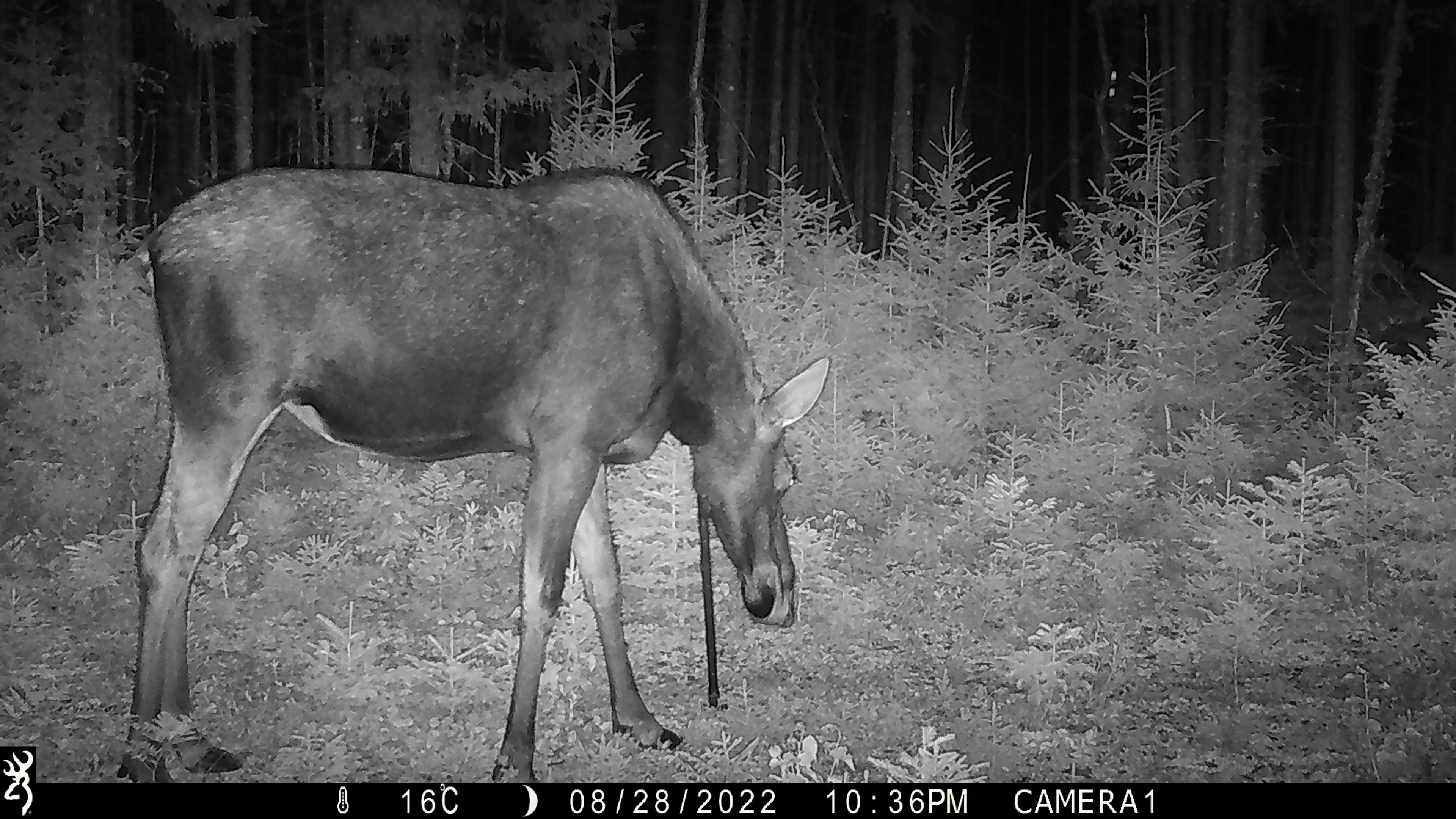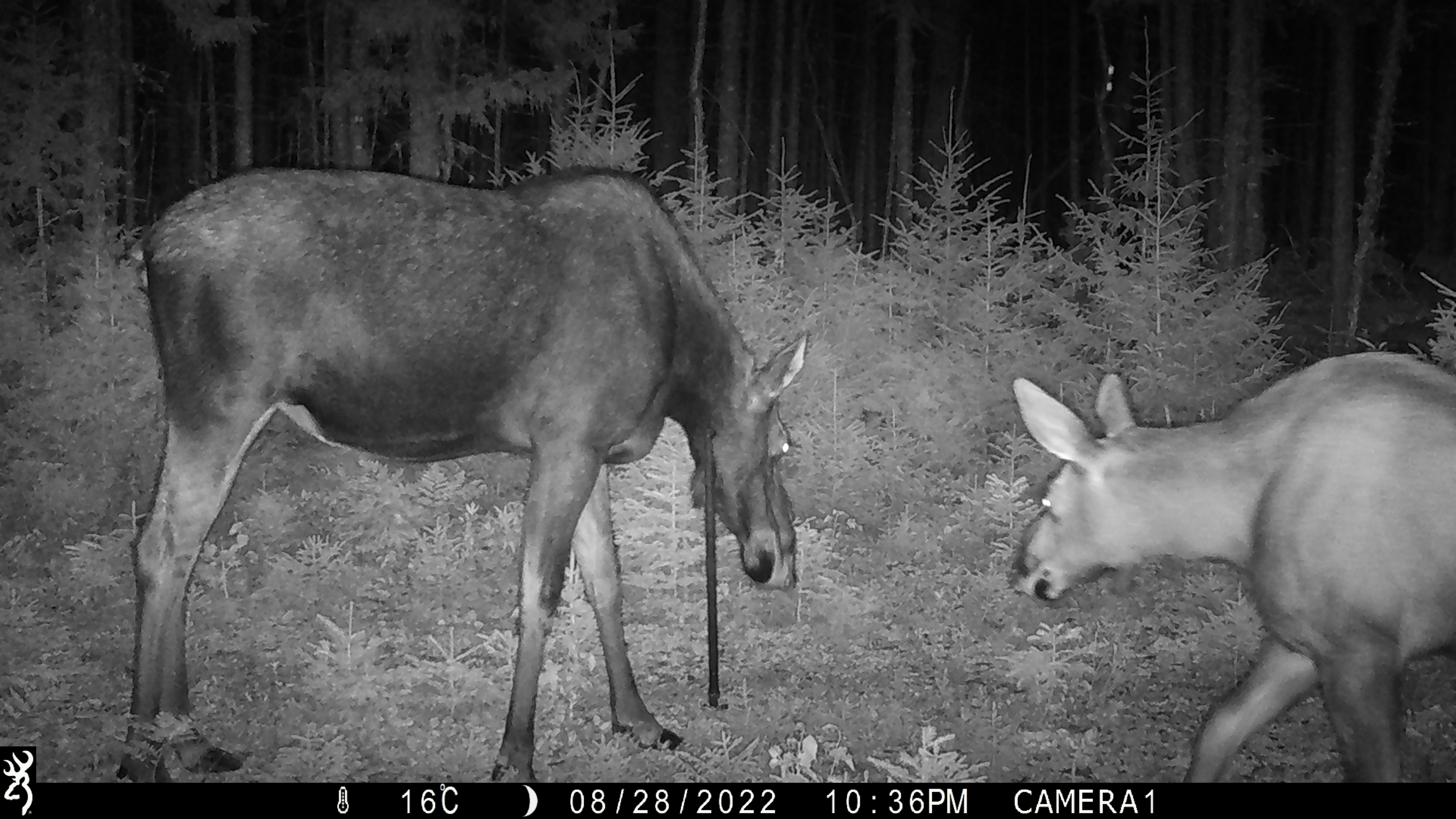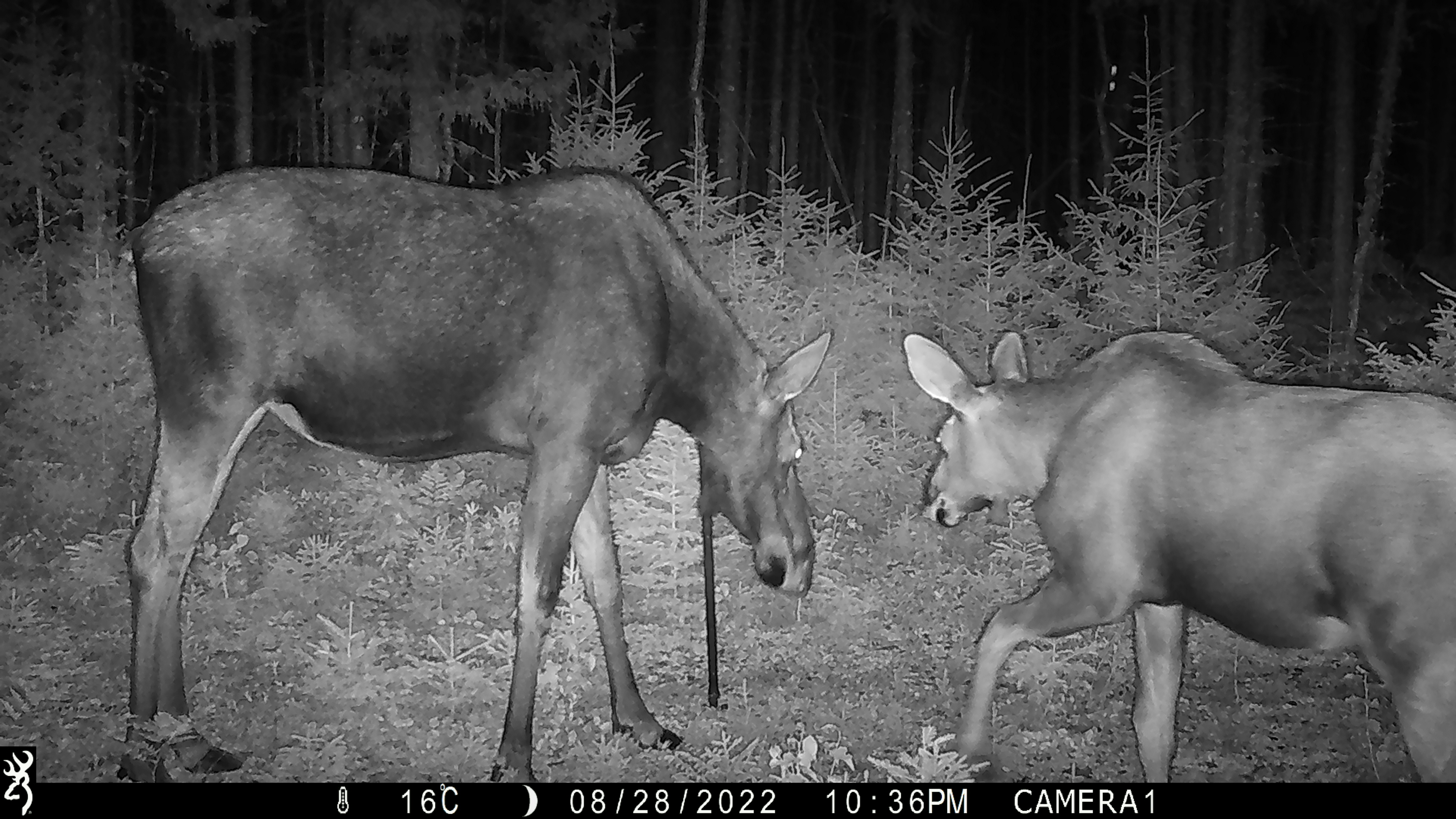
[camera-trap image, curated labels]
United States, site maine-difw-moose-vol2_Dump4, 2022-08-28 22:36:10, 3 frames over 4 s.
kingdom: Animalia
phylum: Chordata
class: Mammalia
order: Artiodactyla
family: Cervidae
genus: Alces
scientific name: Alces alces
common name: moose